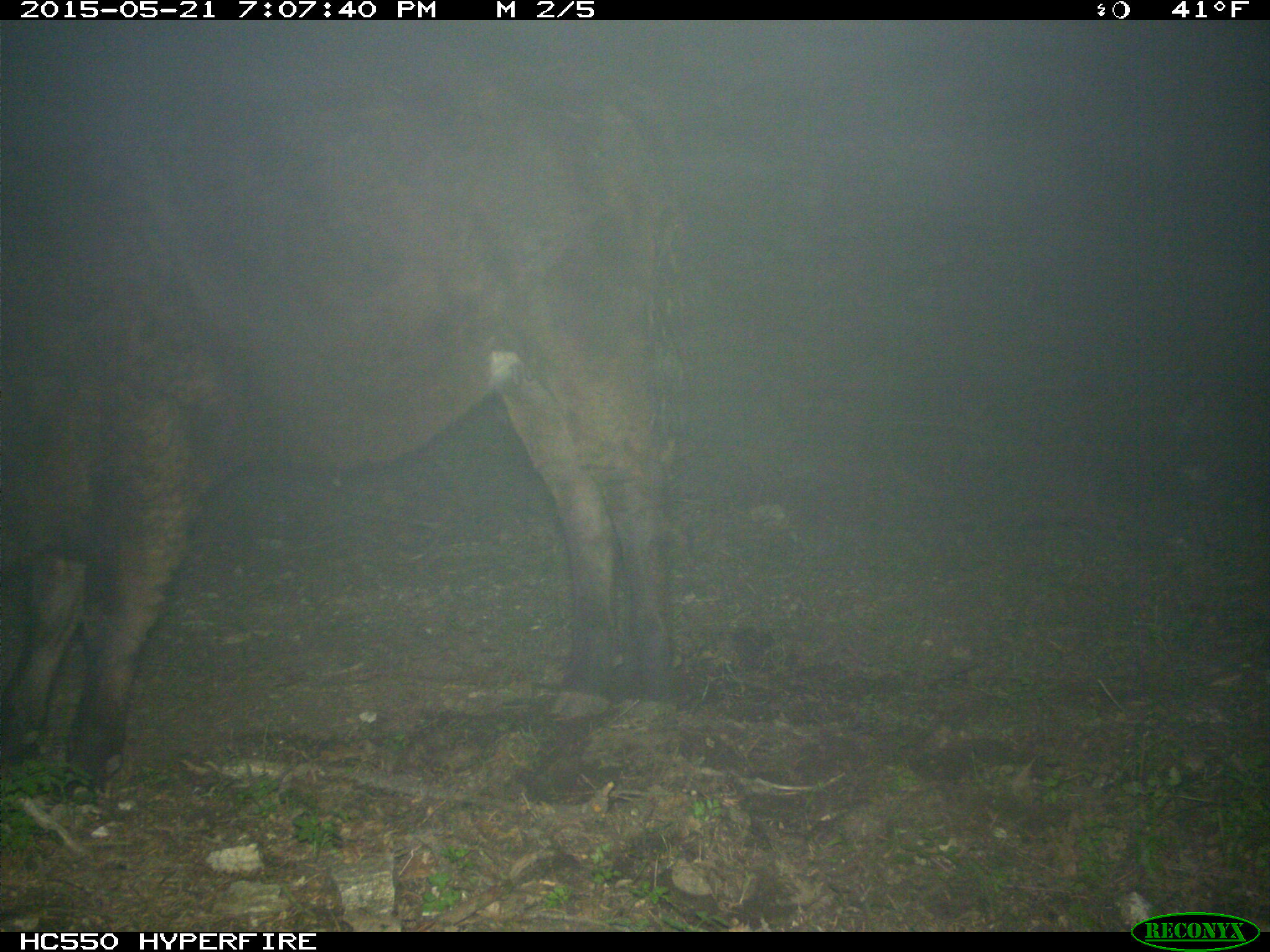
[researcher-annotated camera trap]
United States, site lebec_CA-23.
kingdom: Animalia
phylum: Chordata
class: Mammalia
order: Artiodactyla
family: Bovidae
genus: Bos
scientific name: Bos taurus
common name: domestic cow